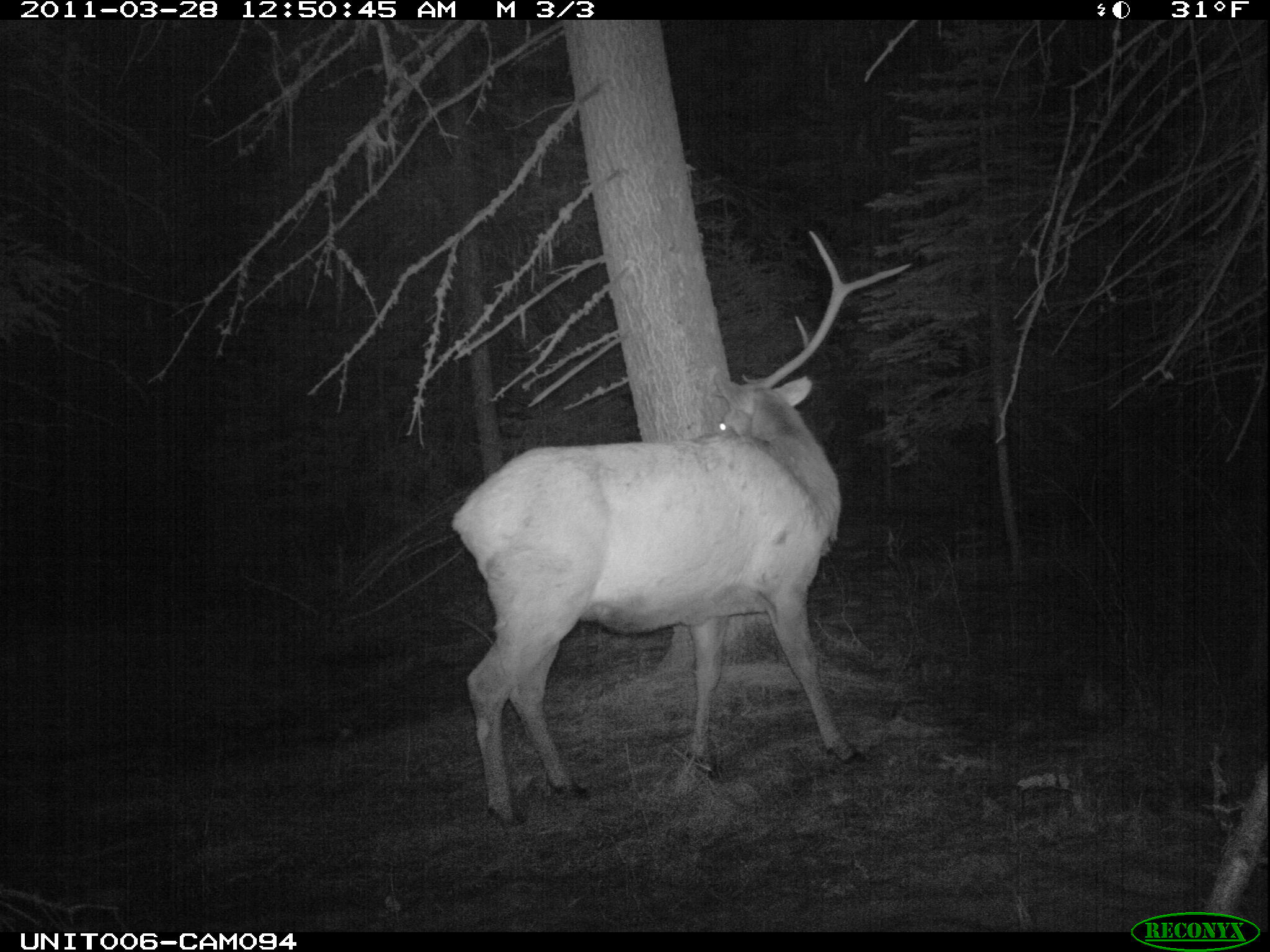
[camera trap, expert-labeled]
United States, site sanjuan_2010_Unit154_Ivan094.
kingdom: Animalia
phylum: Chordata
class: Mammalia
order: Artiodactyla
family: Cervidae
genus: Cervus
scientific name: Cervus elaphus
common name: red deer